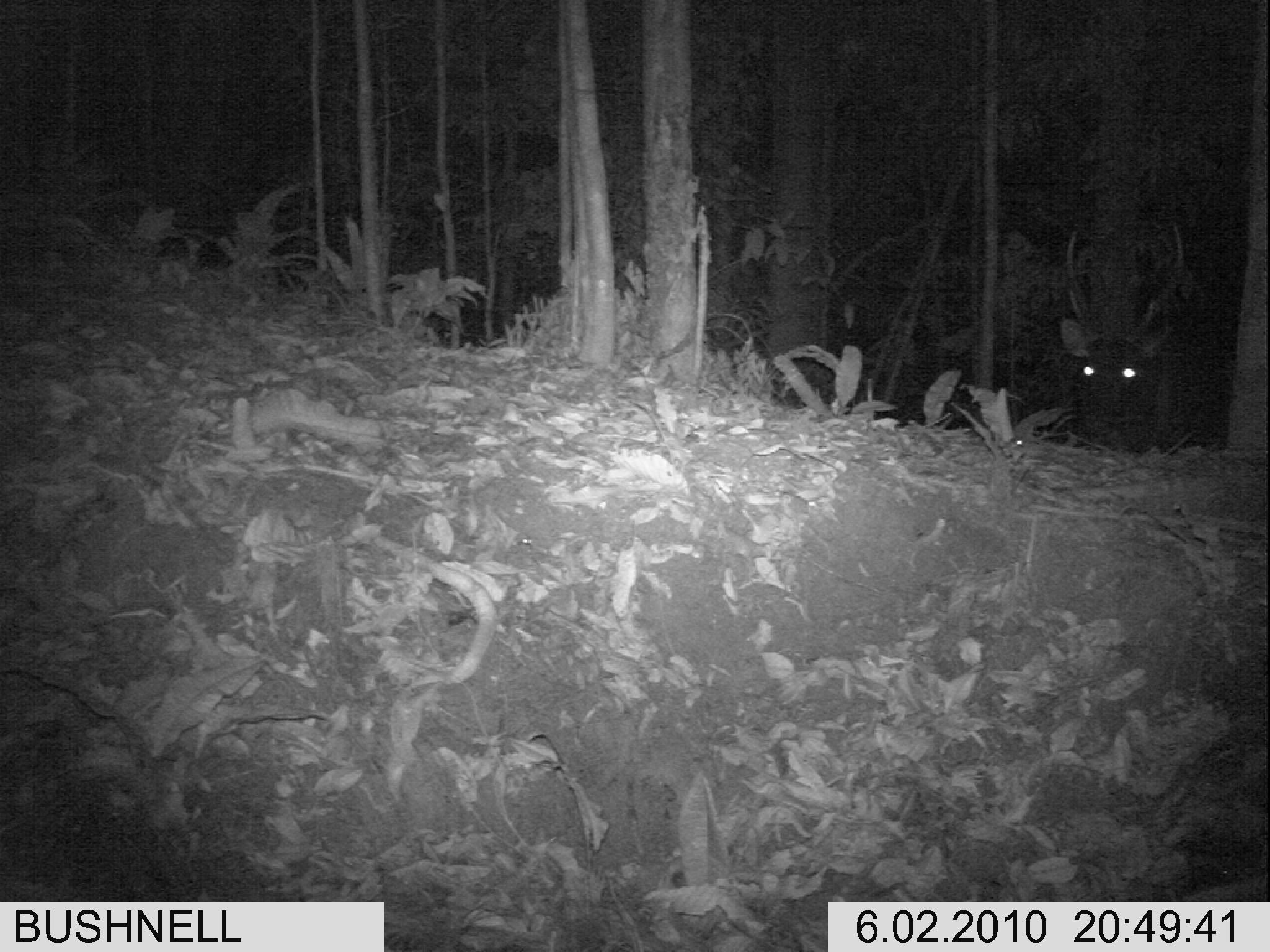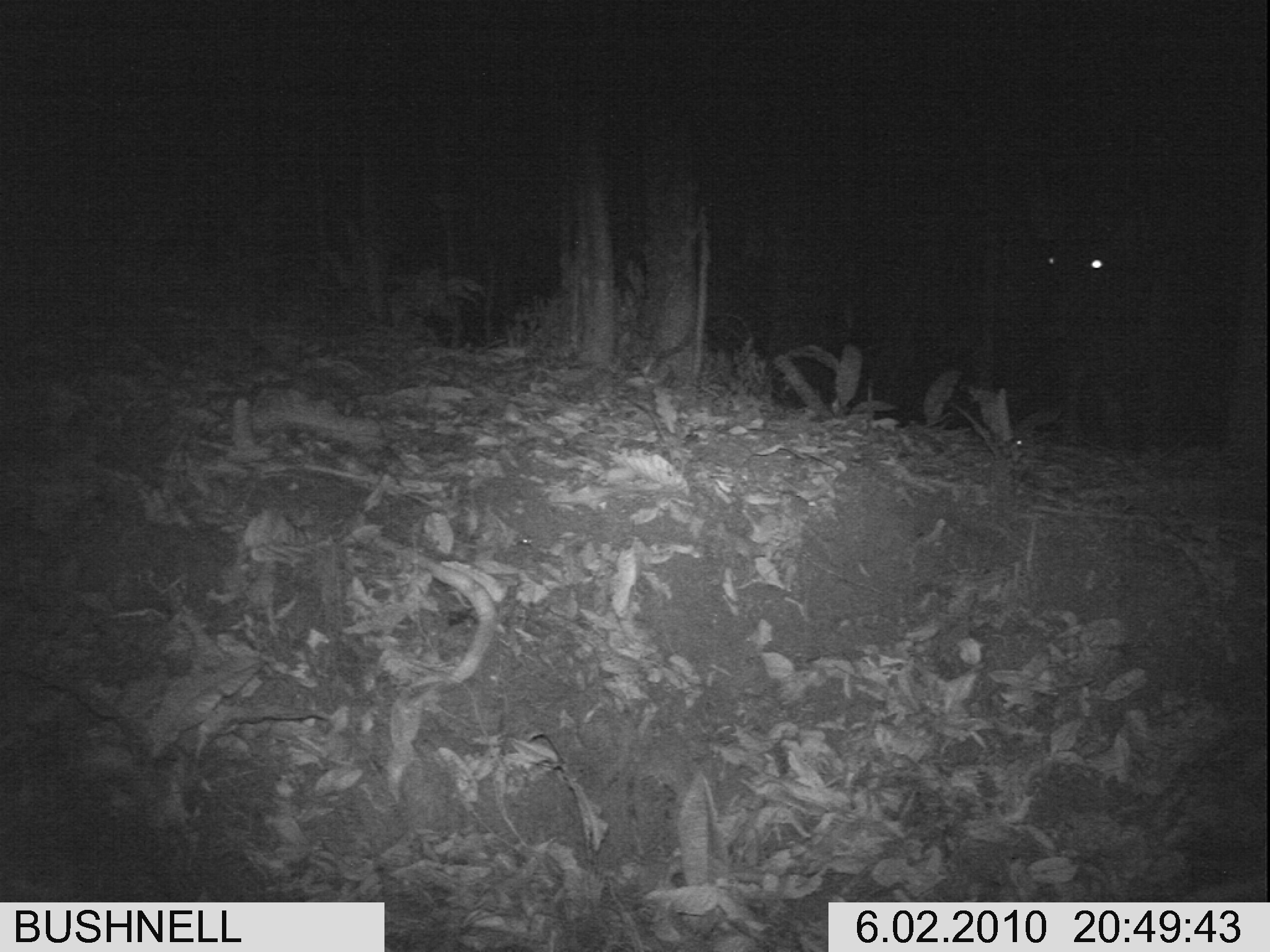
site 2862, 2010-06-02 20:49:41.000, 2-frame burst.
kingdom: Animalia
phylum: Chordata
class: Mammalia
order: Artiodactyla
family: Cervidae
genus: Rusa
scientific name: Rusa unicolor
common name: sambar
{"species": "Rusa unicolor (sambar)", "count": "1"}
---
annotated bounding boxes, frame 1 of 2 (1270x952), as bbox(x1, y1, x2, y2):
rusa unicolor: bbox(1057, 224, 1186, 453)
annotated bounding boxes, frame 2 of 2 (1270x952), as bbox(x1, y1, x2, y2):
rusa unicolor: bbox(1027, 197, 1196, 453)